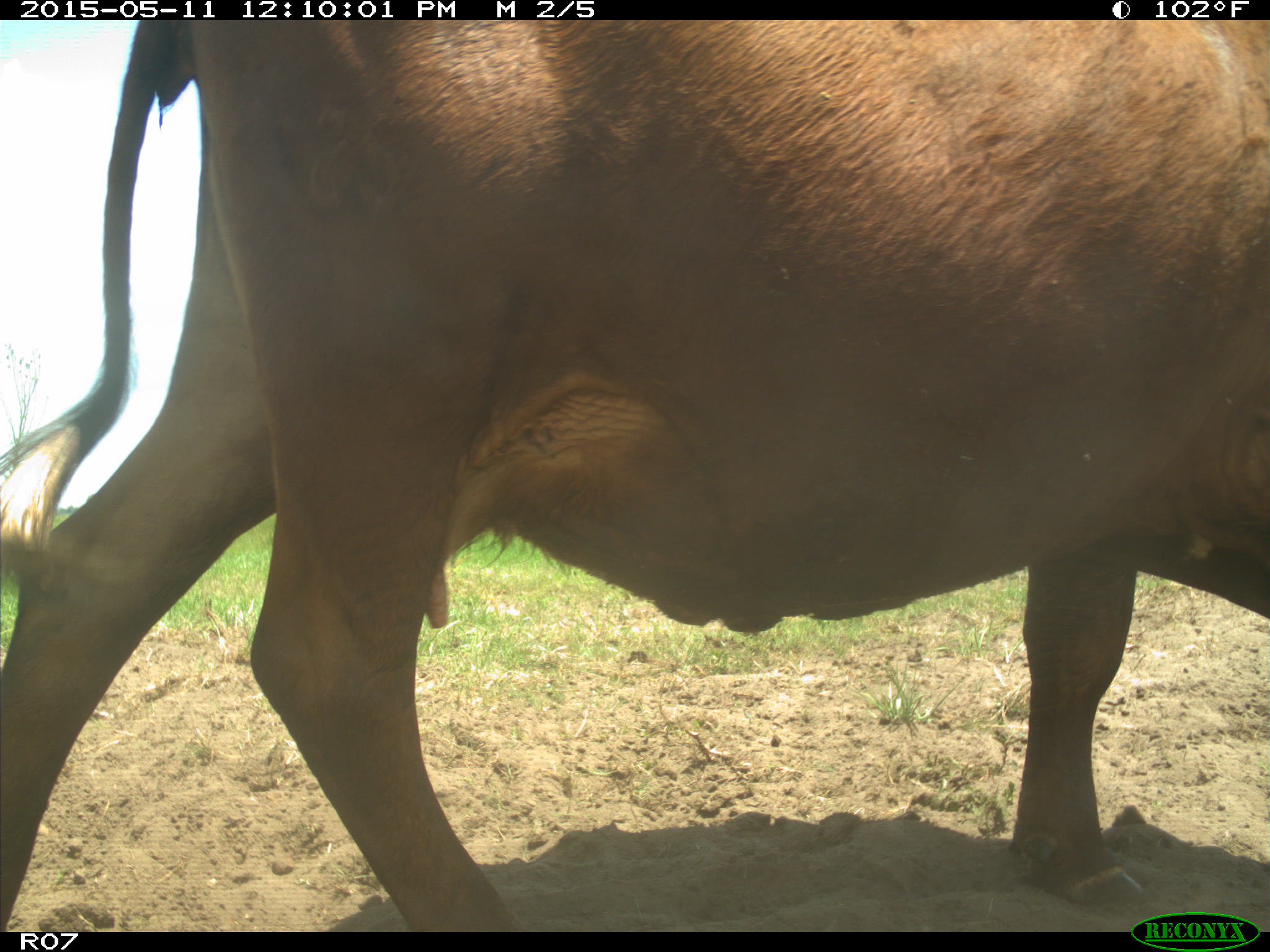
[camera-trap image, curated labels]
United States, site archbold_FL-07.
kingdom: Animalia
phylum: Chordata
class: Mammalia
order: Artiodactyla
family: Bovidae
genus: Bos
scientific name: Bos taurus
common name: domestic cow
Bos taurus (domestic cow).